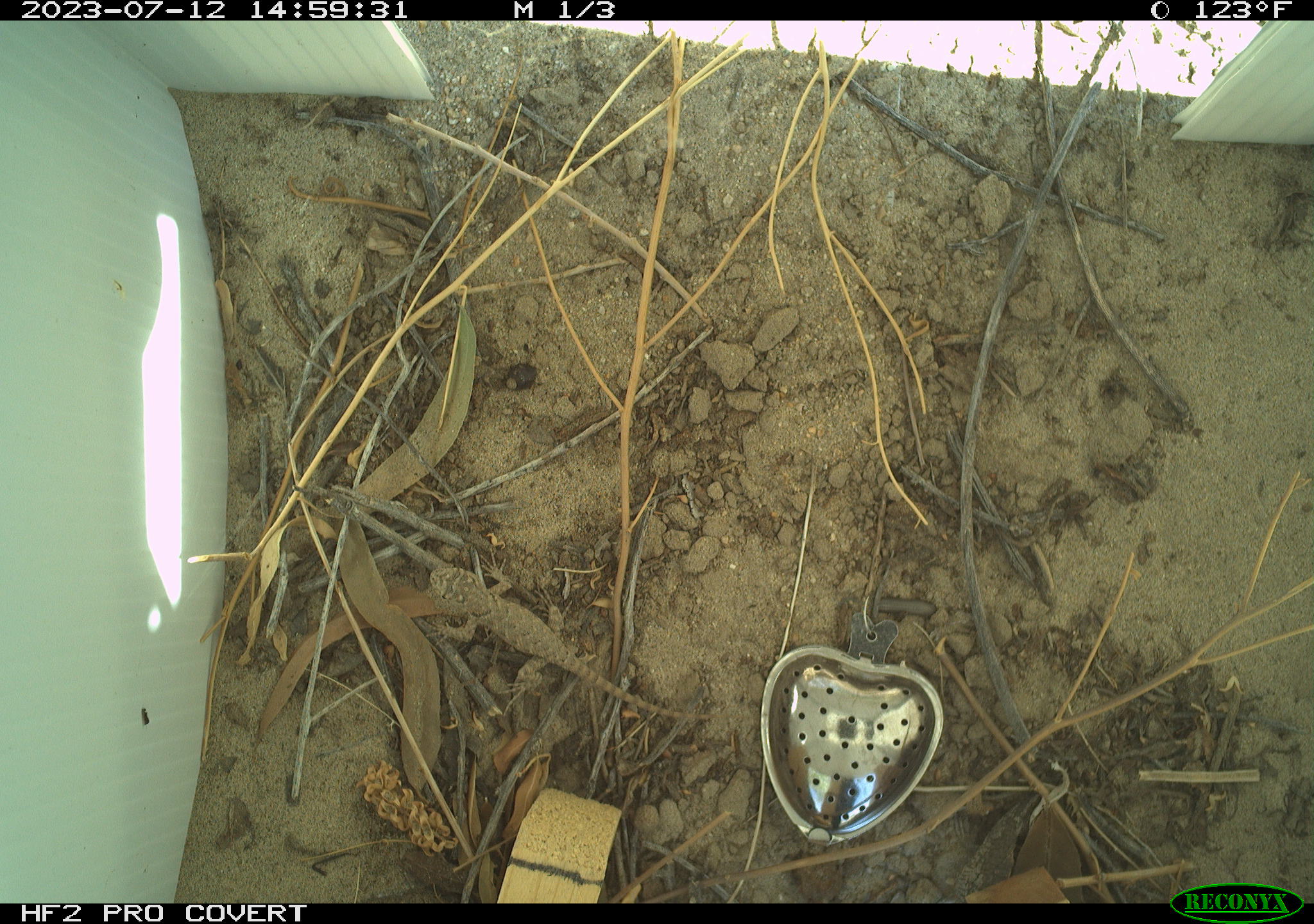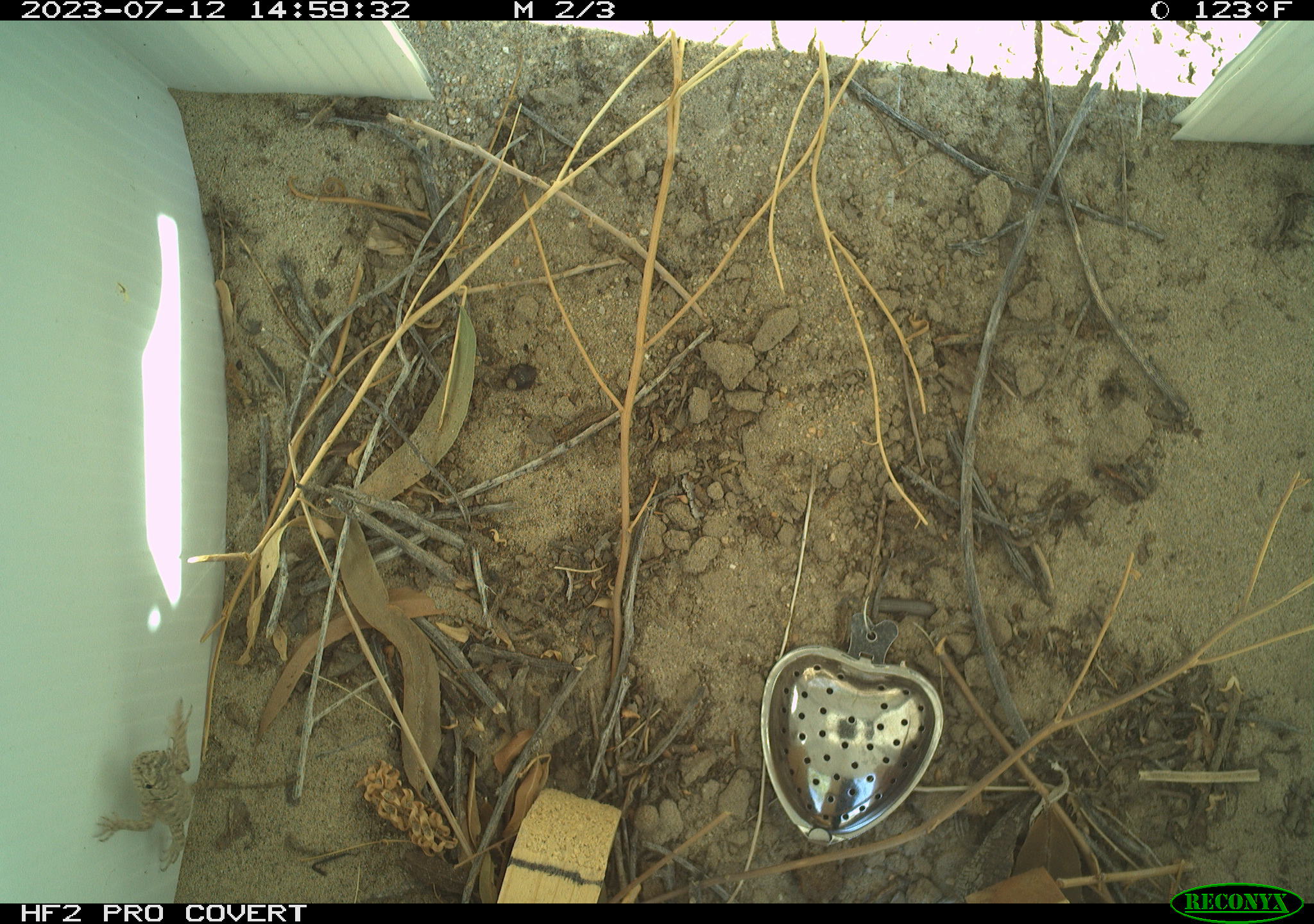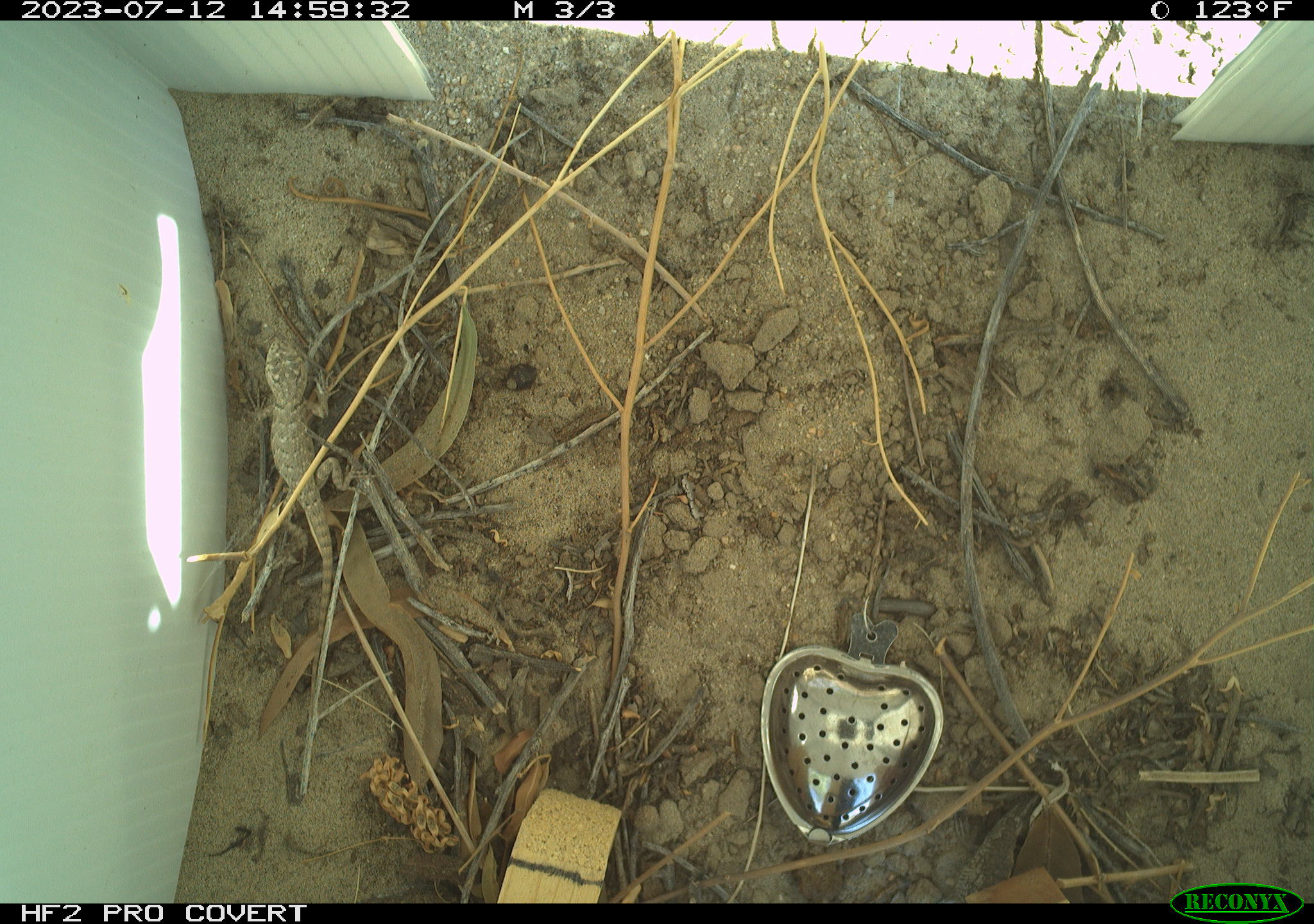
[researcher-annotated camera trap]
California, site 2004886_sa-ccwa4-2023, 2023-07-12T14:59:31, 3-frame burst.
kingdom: Animalia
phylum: Chordata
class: Reptilia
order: Squamata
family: Phrynosomatidae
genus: Sceloporus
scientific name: Sceloporus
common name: spiny lizards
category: sceloporus species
Sceloporus species (spiny lizards) (Sceloporus).